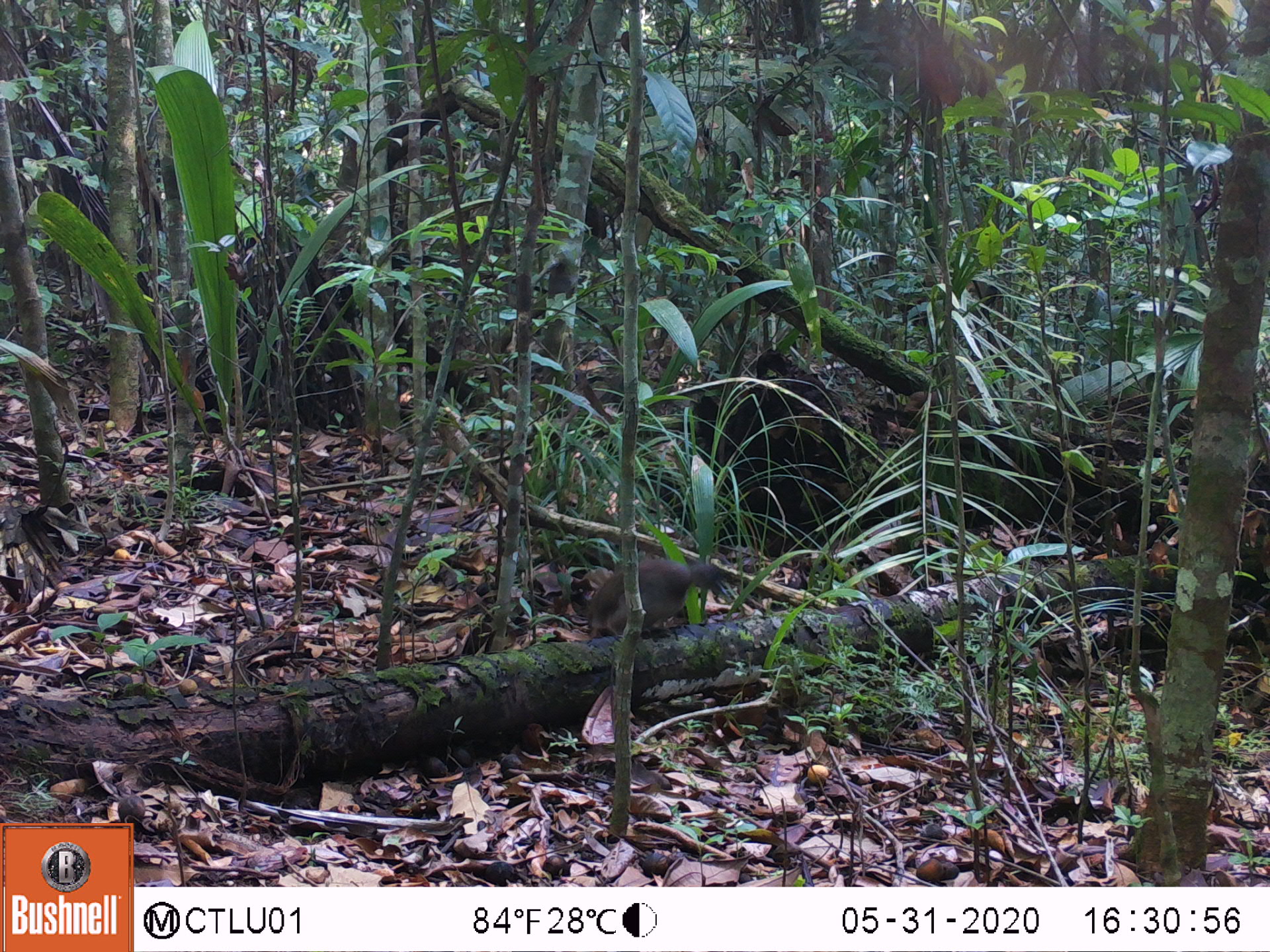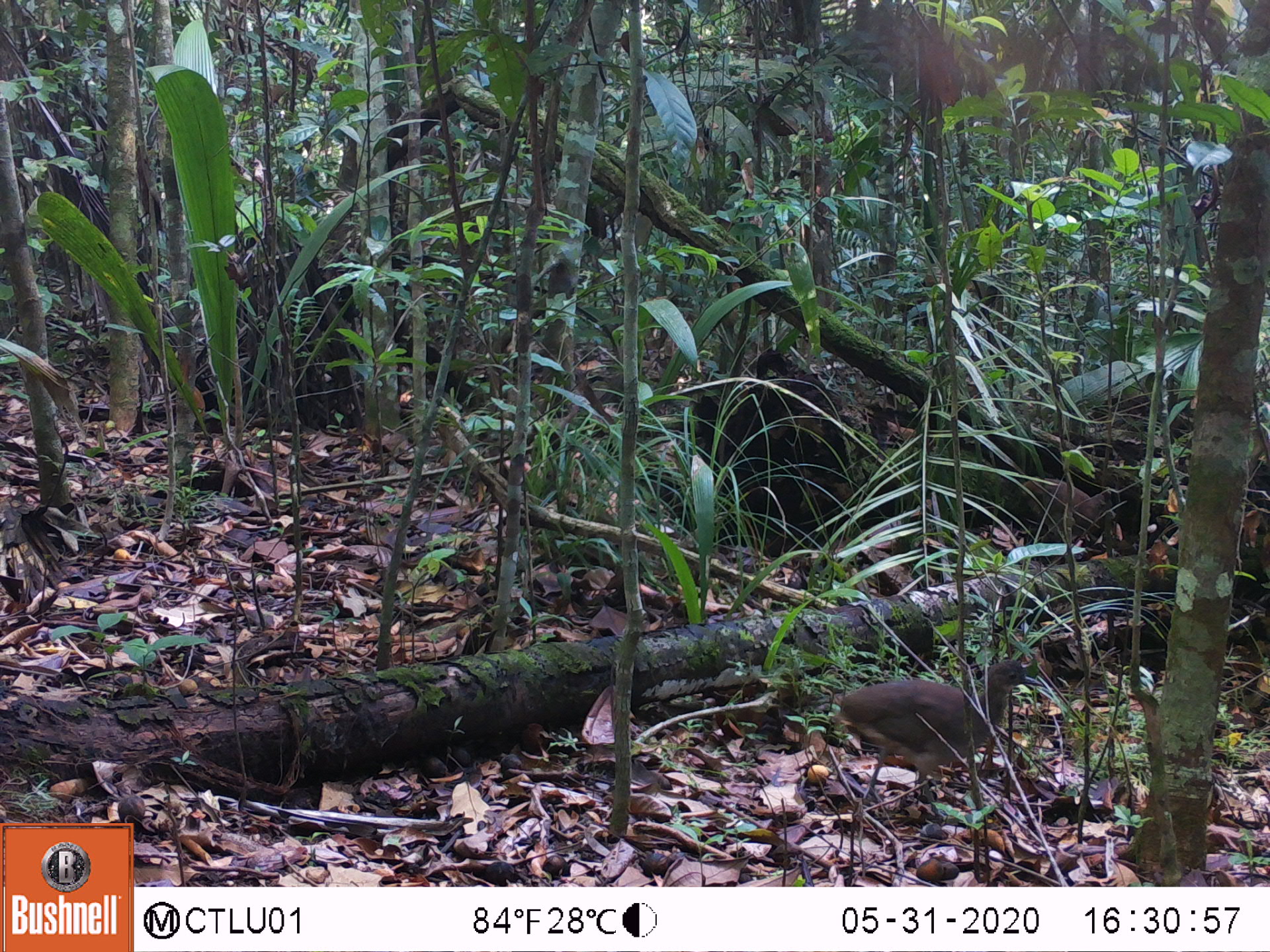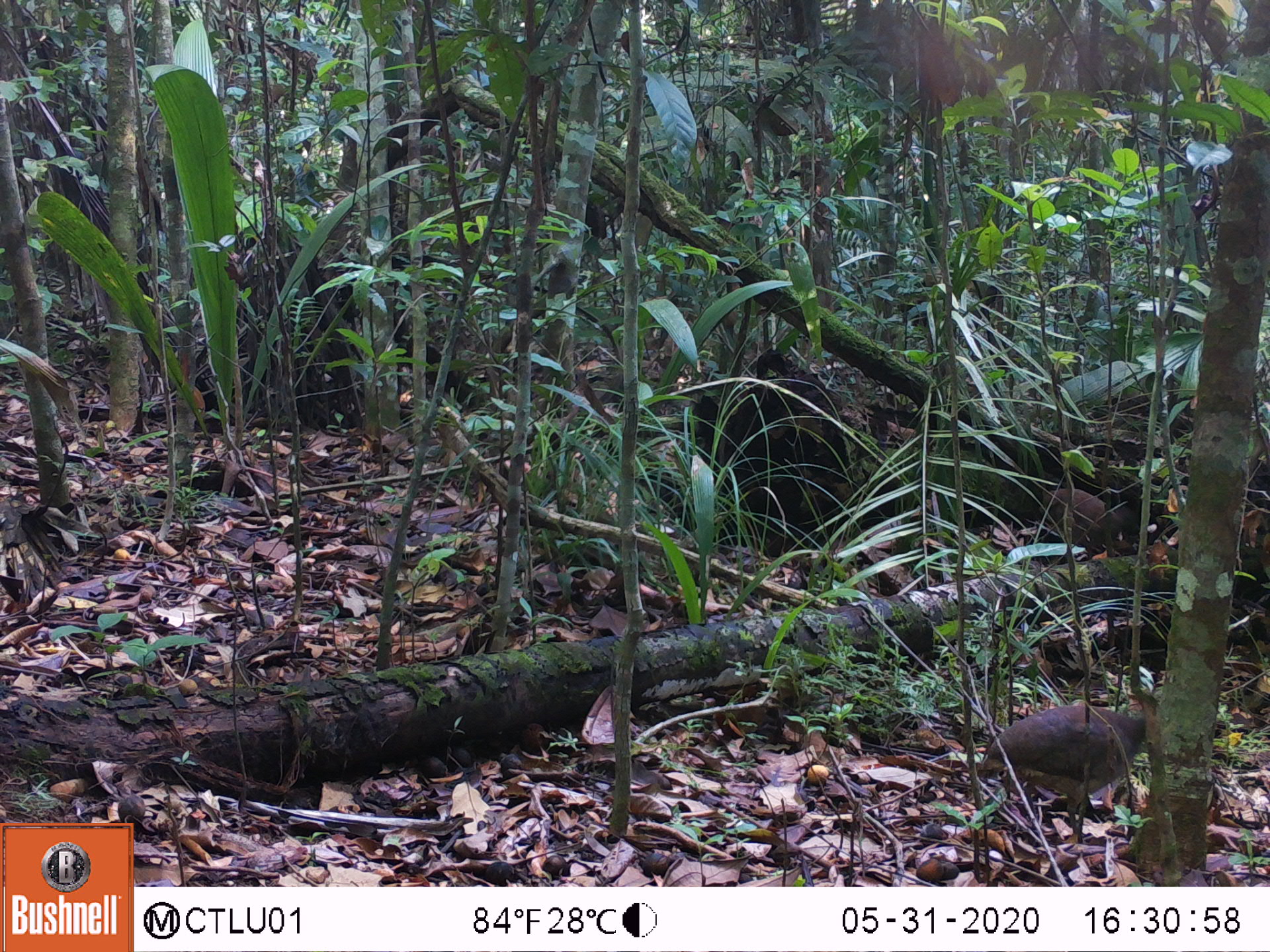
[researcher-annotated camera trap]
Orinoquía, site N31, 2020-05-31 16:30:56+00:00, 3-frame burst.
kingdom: Animalia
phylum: Chordata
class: Aves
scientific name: Aves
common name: bird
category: unknown bird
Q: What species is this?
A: Unknown bird (bird) (Aves).